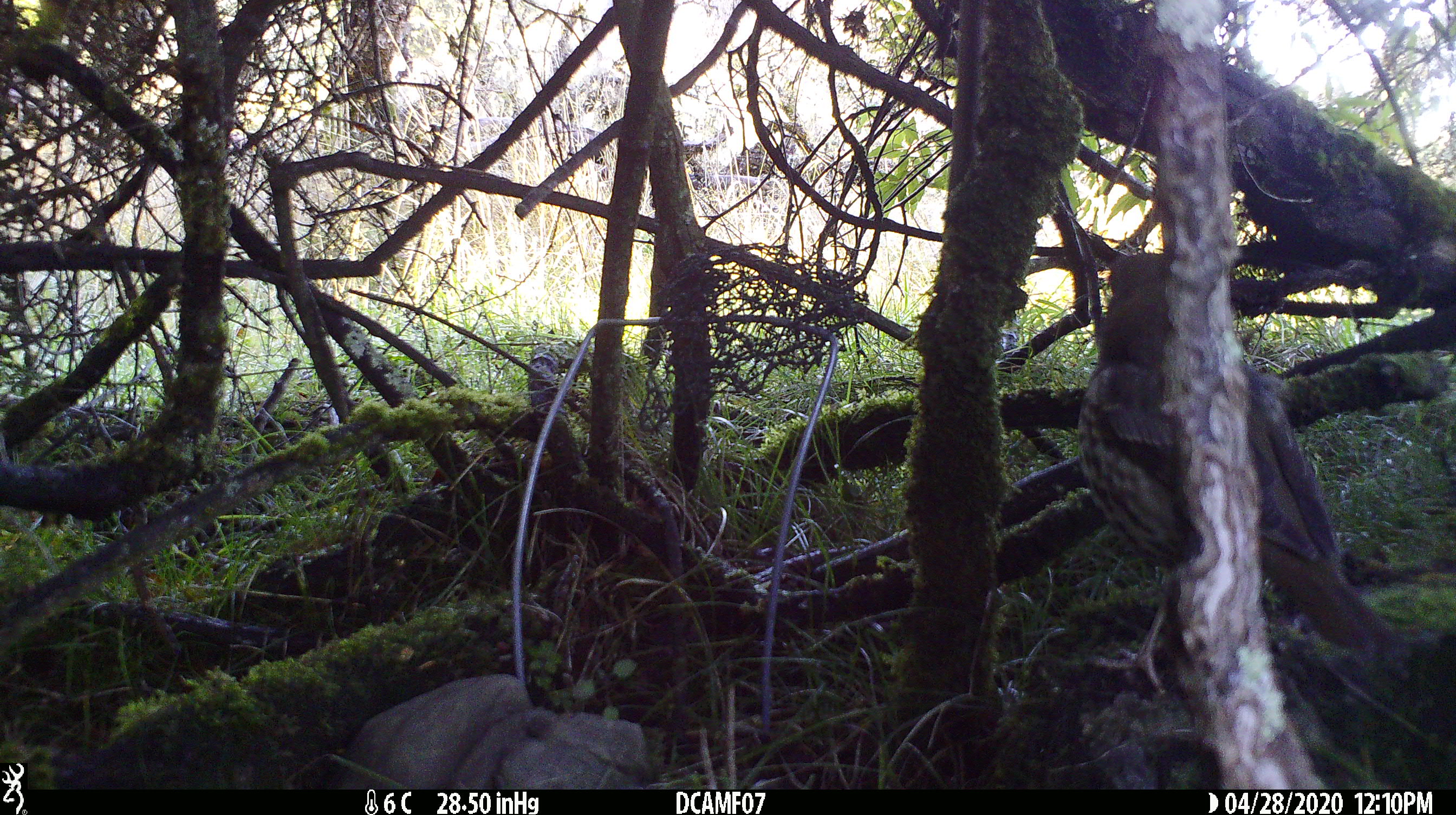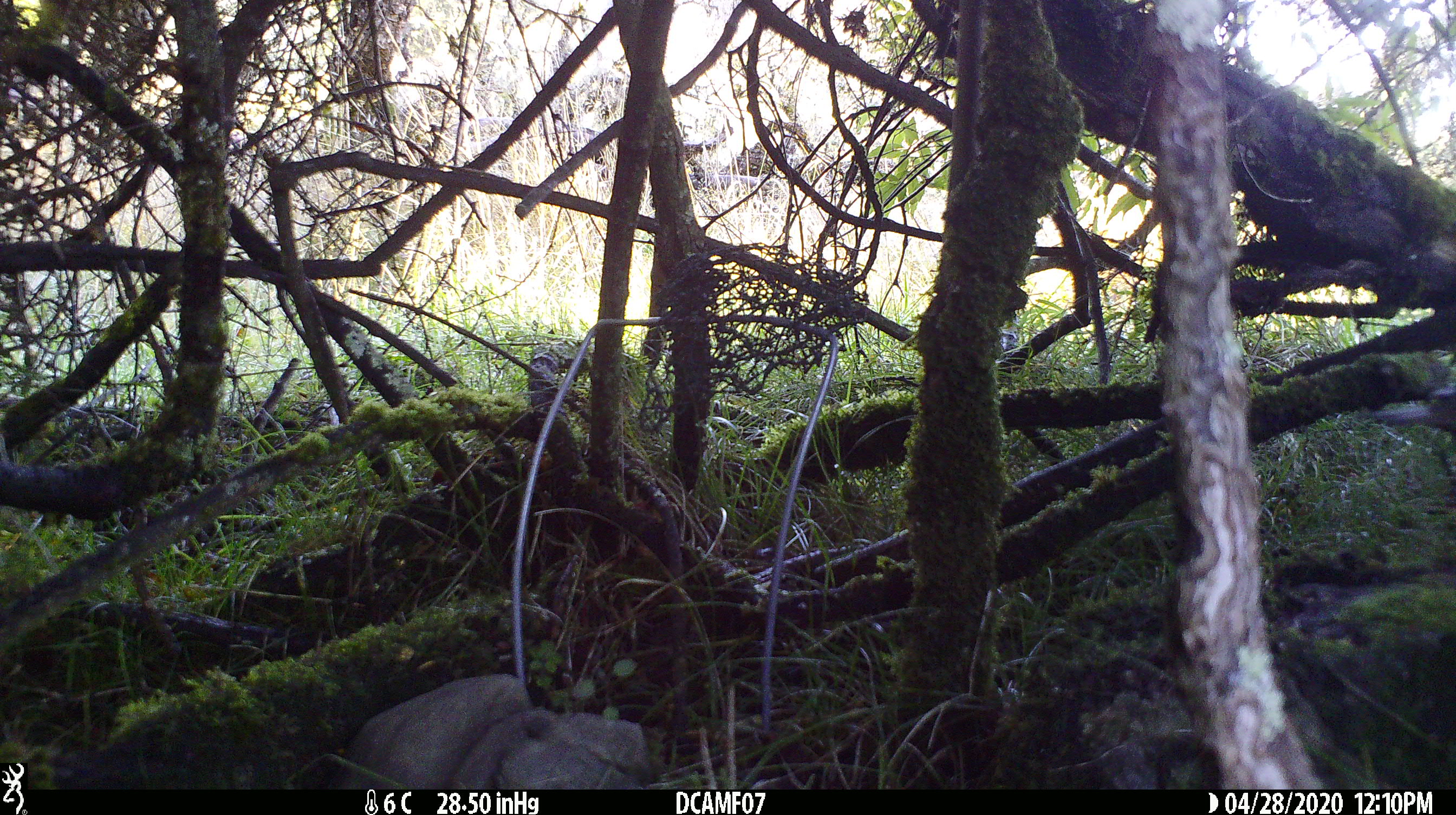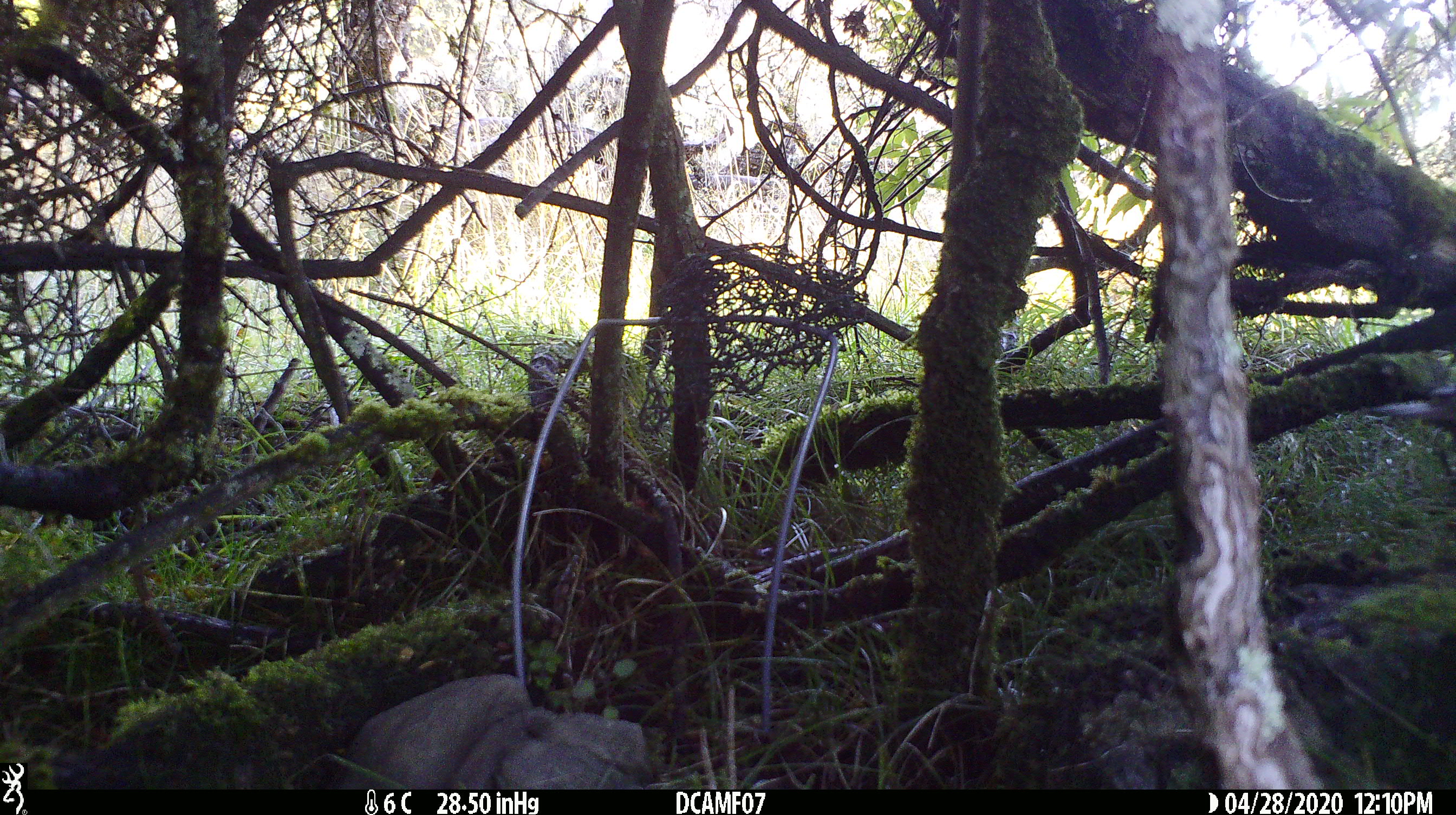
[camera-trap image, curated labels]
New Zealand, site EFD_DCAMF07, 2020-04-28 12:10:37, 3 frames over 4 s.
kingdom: Animalia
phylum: Chordata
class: Aves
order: Passeriformes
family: Turdidae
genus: Turdus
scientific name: Turdus philomelos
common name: song thrush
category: thrush